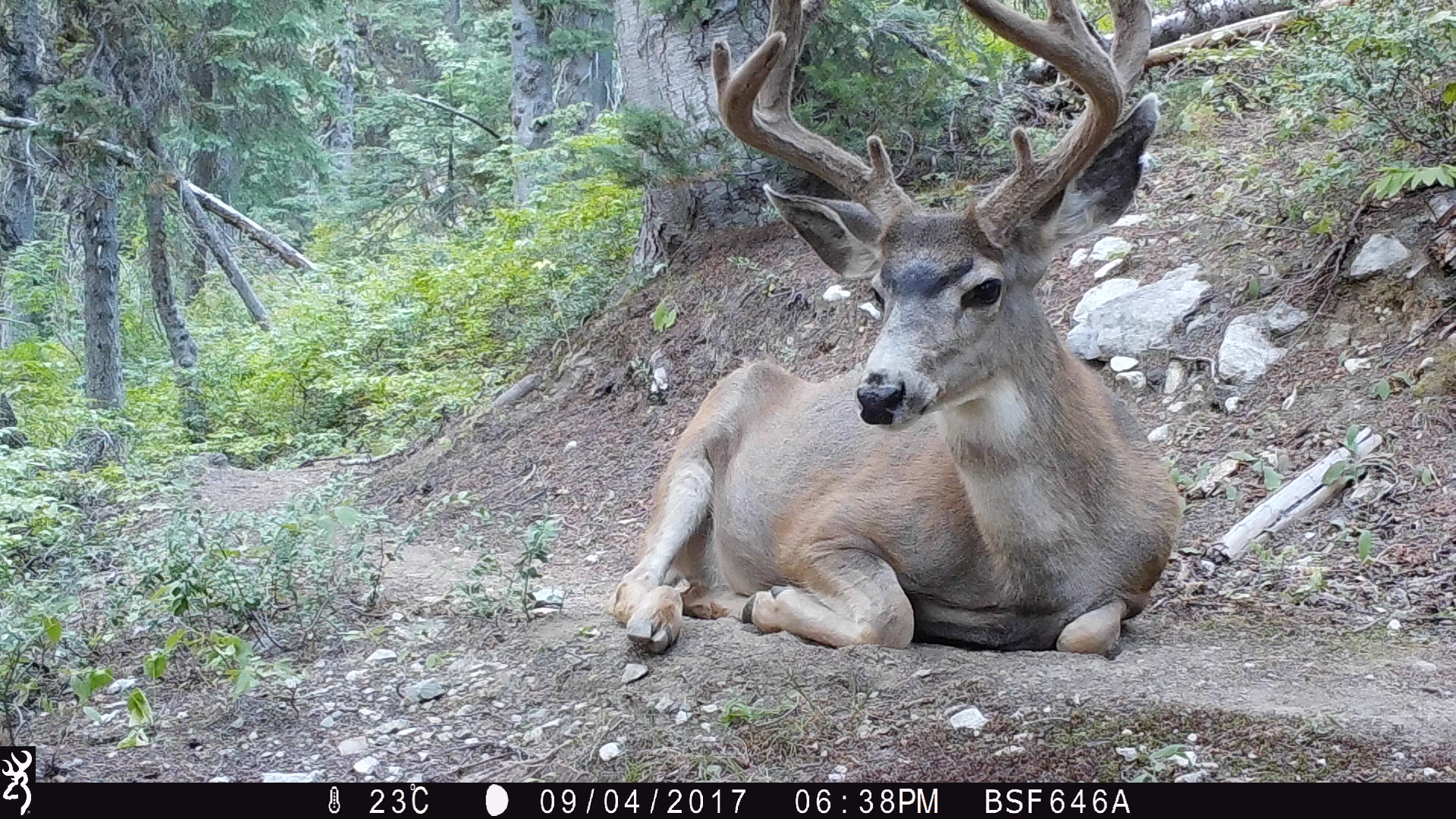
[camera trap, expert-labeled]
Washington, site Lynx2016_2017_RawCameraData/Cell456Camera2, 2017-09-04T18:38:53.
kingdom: Animalia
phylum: Chordata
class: Mammalia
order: Artiodactyla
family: Cervidae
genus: Odocoileus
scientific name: Odocoileus hemionus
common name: mule deer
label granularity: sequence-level